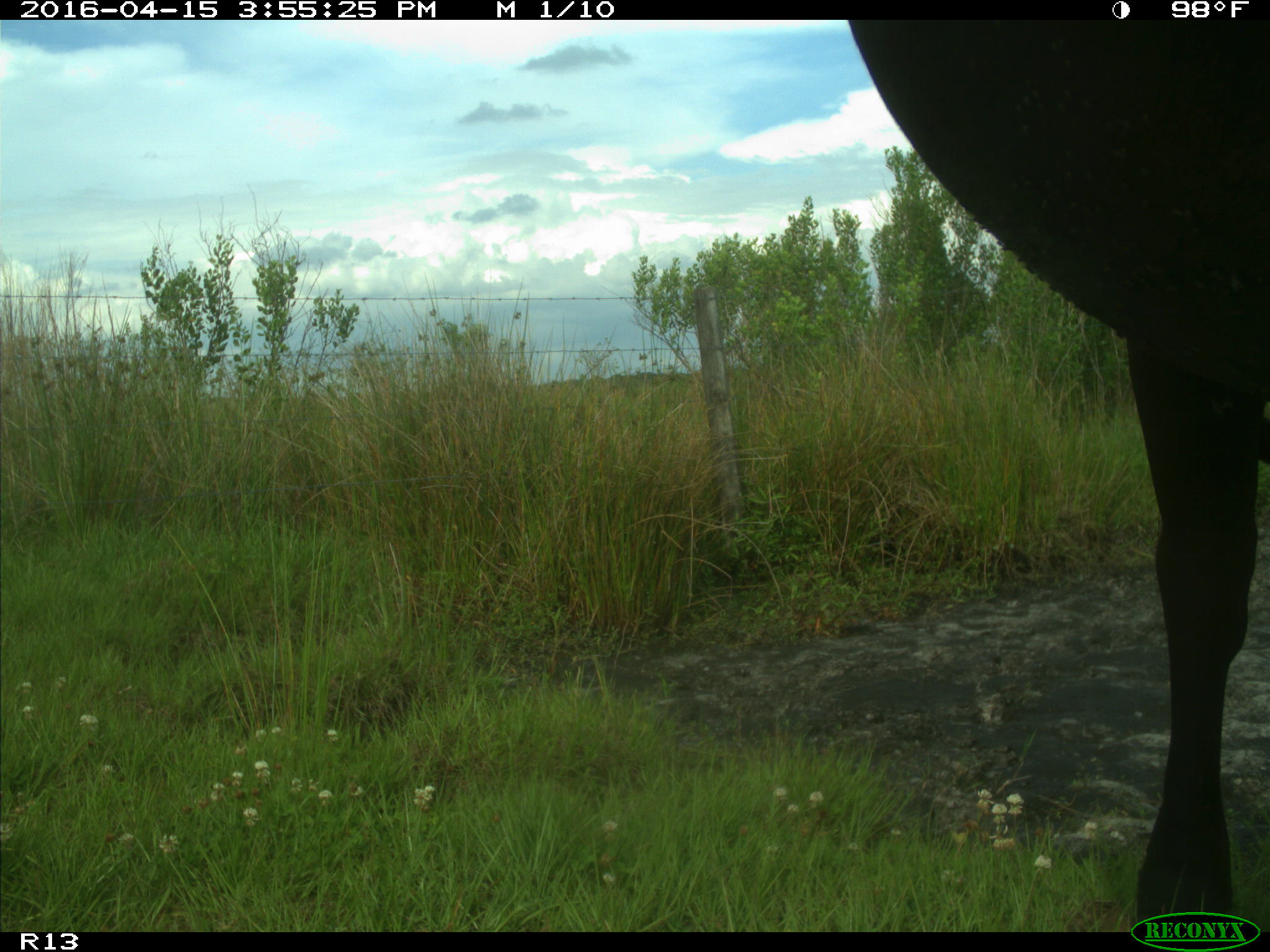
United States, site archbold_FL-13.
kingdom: Animalia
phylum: Chordata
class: Mammalia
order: Artiodactyla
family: Bovidae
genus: Bos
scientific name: Bos taurus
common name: domestic cow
Bos taurus (domestic cow).